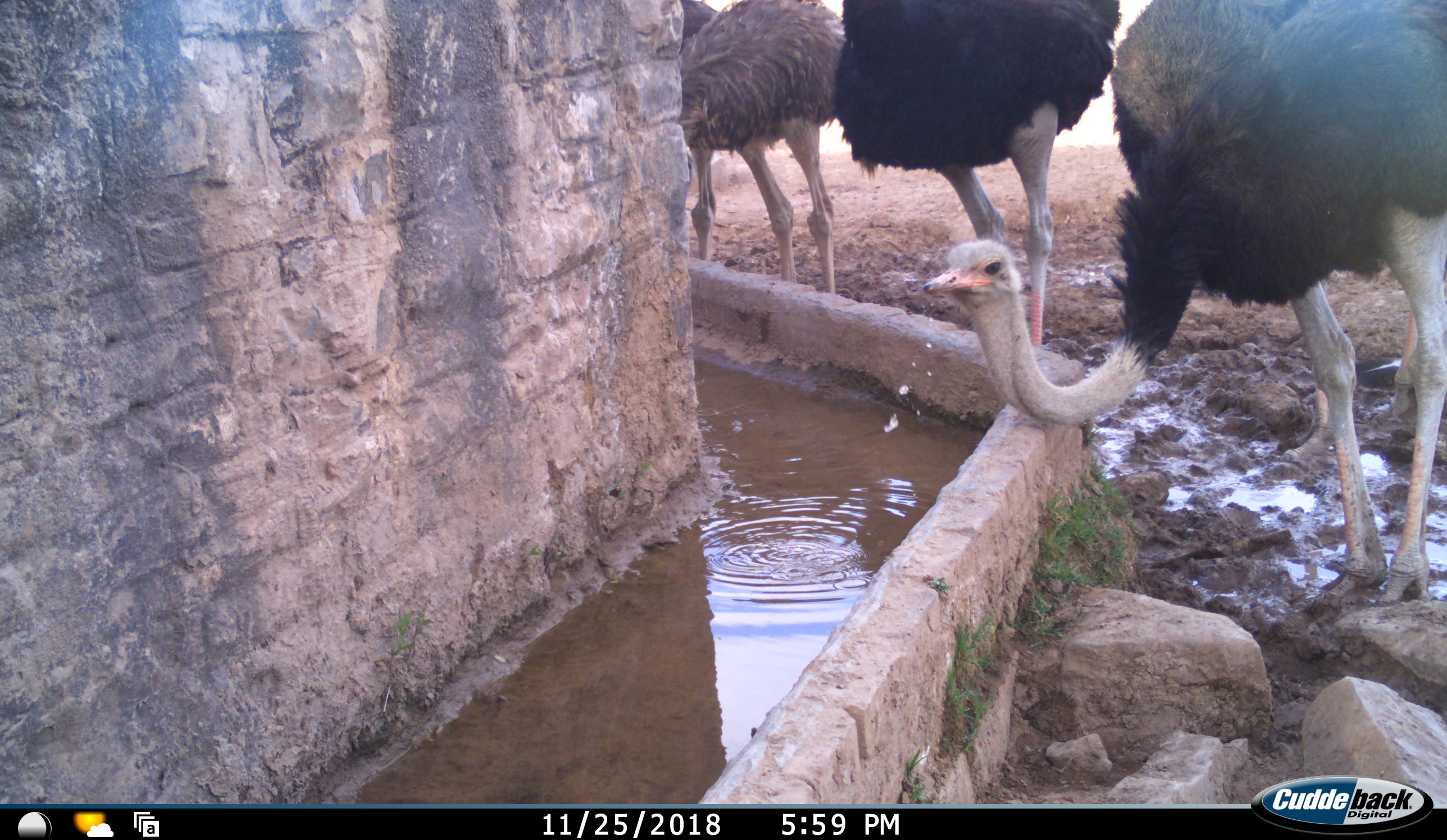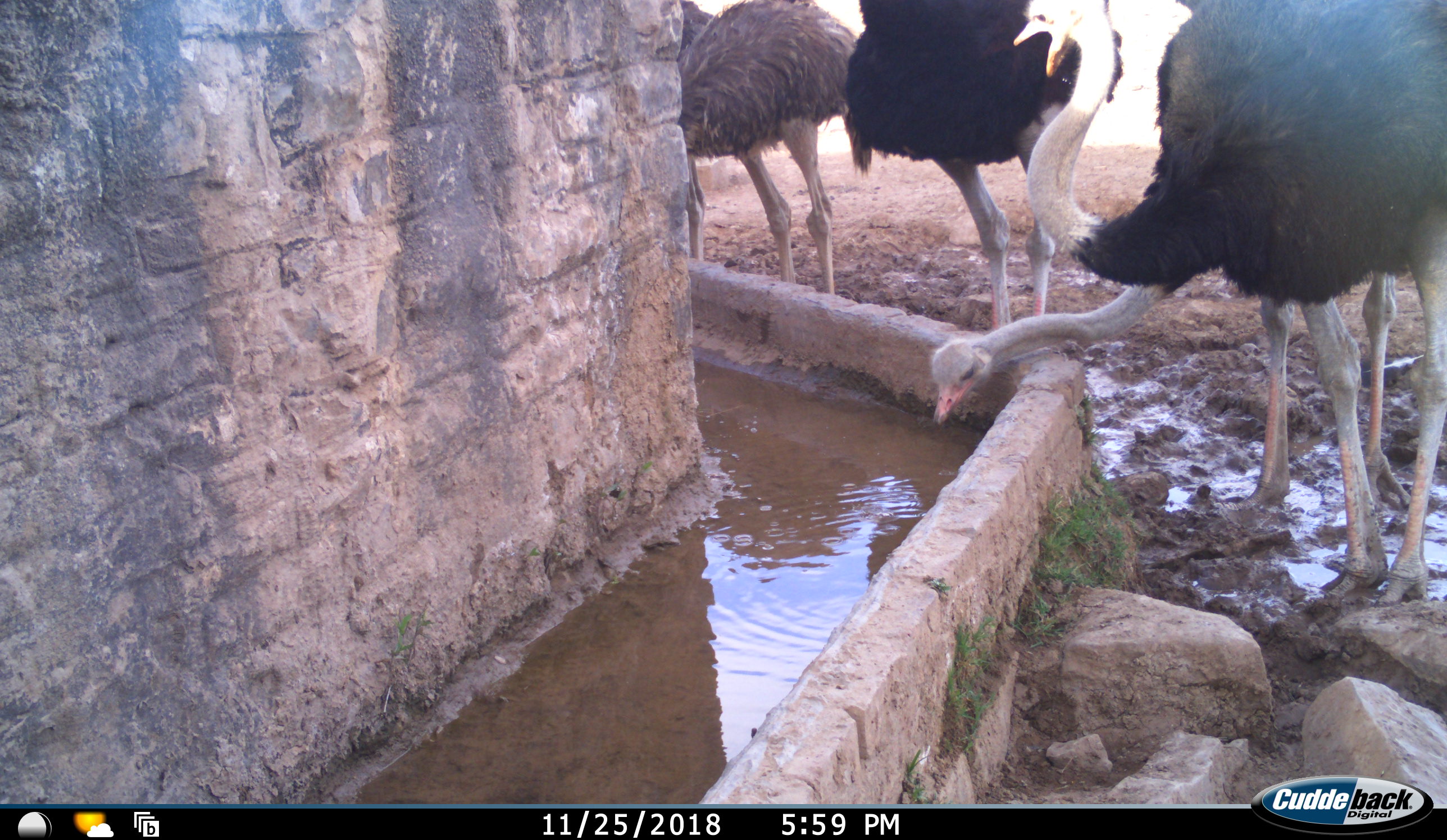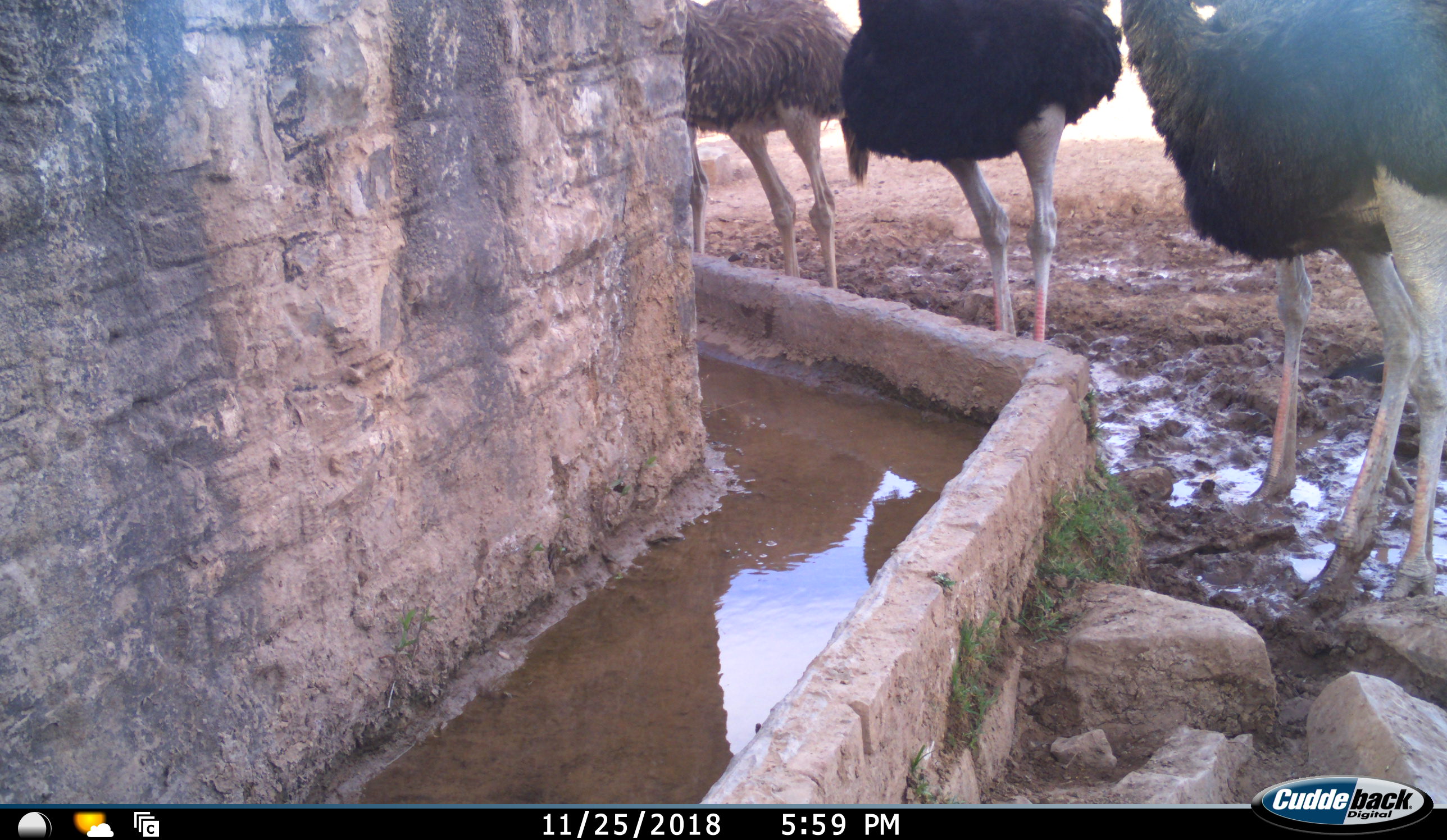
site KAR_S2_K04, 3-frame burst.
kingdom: Animalia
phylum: Chordata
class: Aves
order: Struthioniformes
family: Struthionidae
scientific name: Struthionidae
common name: ostrich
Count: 5.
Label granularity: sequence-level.